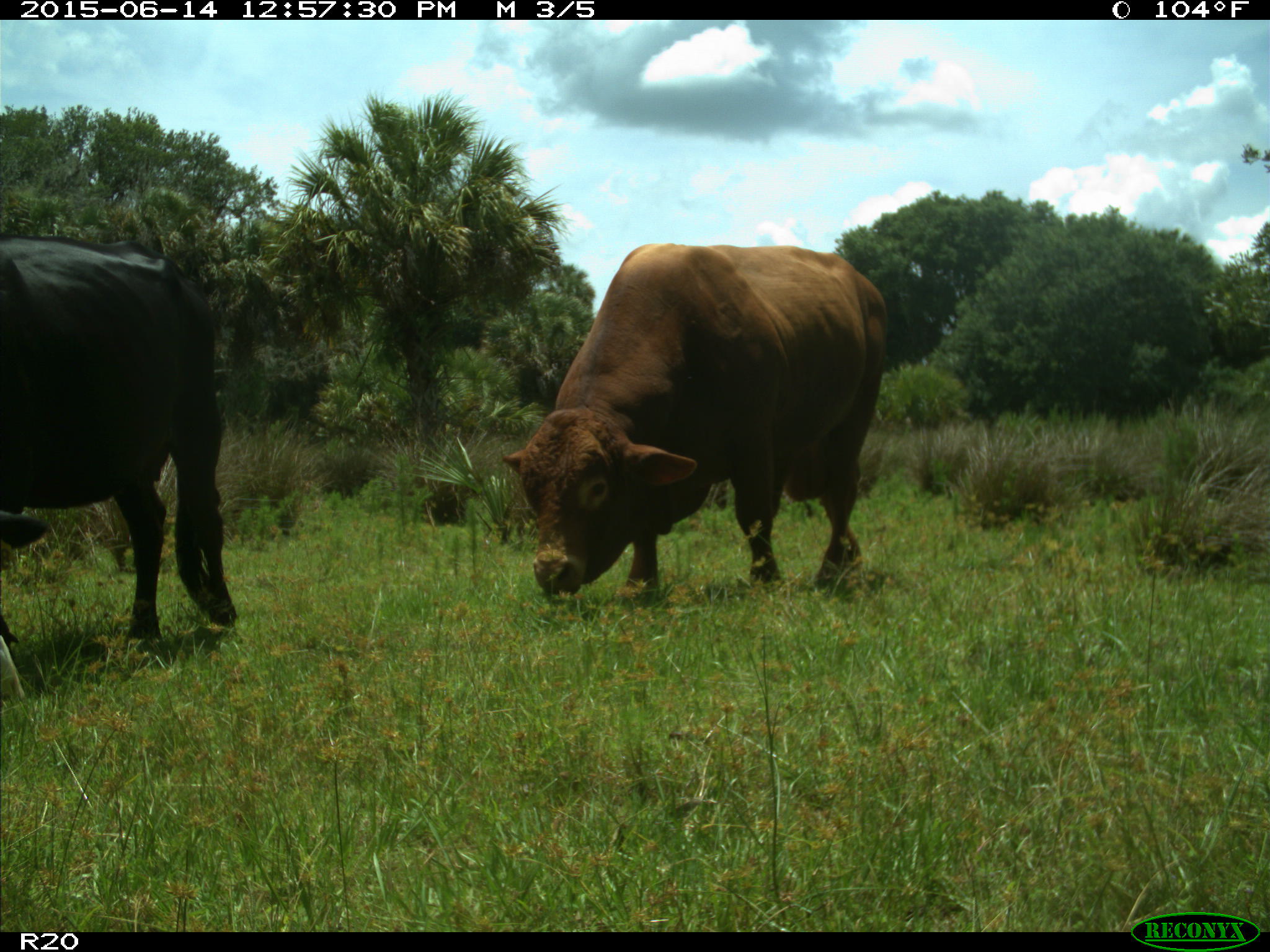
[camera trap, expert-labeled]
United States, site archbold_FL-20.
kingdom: Animalia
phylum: Chordata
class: Mammalia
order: Artiodactyla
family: Bovidae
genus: Bos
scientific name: Bos taurus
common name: domestic cow